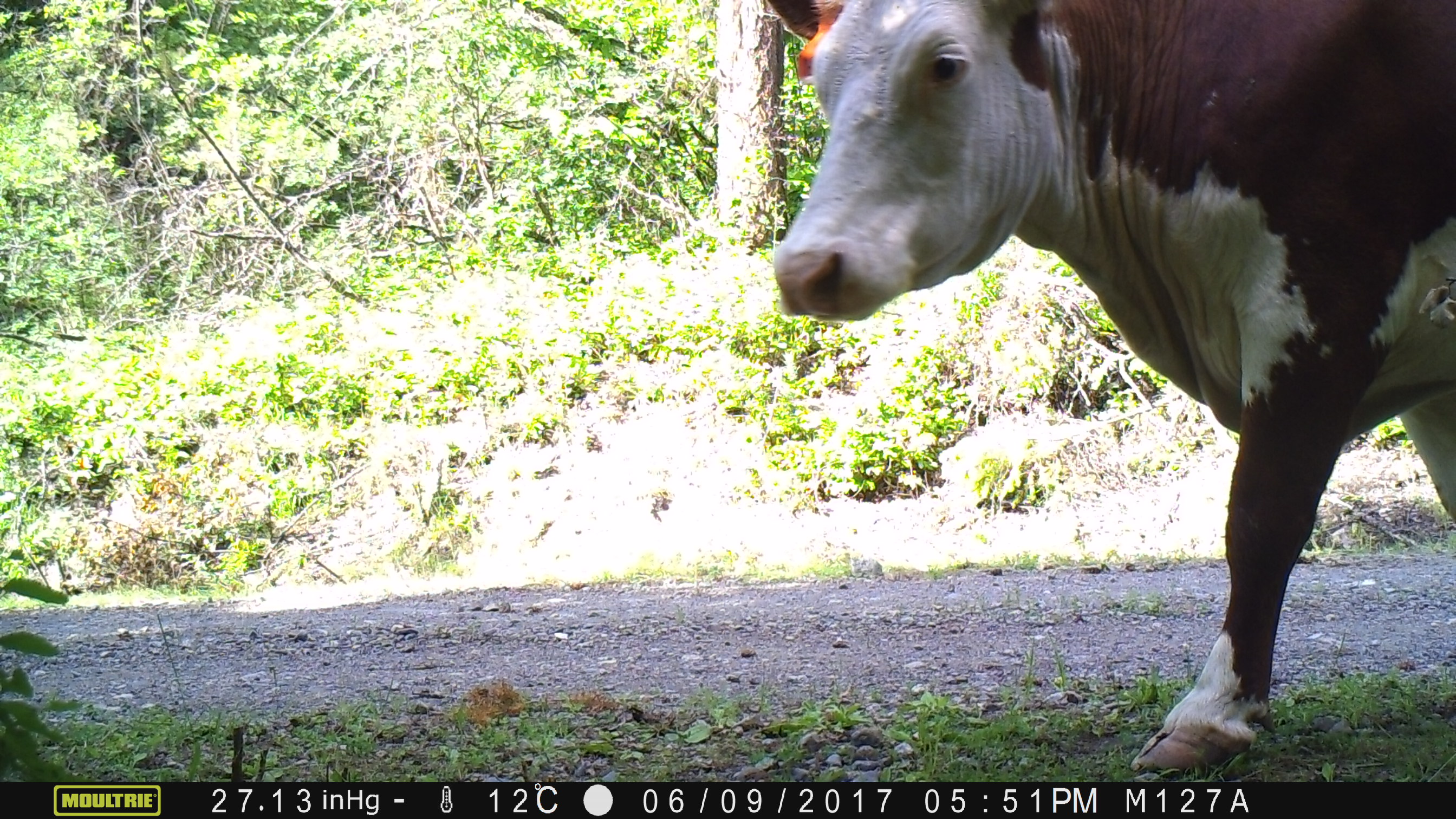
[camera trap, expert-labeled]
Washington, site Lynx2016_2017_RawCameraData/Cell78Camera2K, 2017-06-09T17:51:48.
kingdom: Animalia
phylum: Chordata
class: Mammalia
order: Artiodactyla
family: Bovidae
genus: Bos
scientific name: Bos taurus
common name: domestic cattle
Domestic cattle (Bos taurus). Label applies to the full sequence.